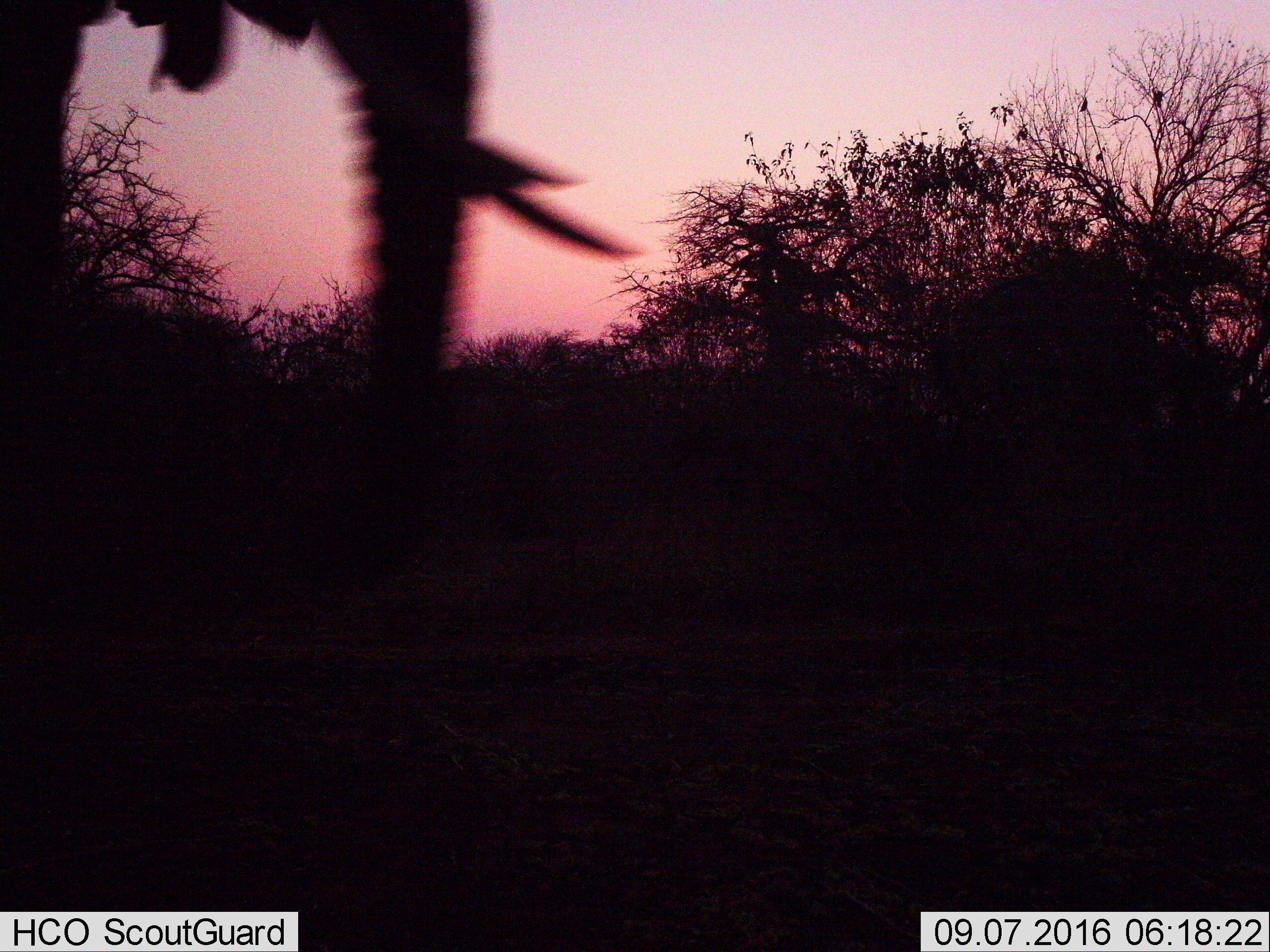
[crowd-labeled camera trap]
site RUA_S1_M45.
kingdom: Animalia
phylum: Chordata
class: Mammalia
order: Proboscidea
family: Elephantidae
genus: Loxodonta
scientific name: Loxodonta africana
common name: african bush elephant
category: elephant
Elephant (african bush elephant) (Loxodonta africana), count 1. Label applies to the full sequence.